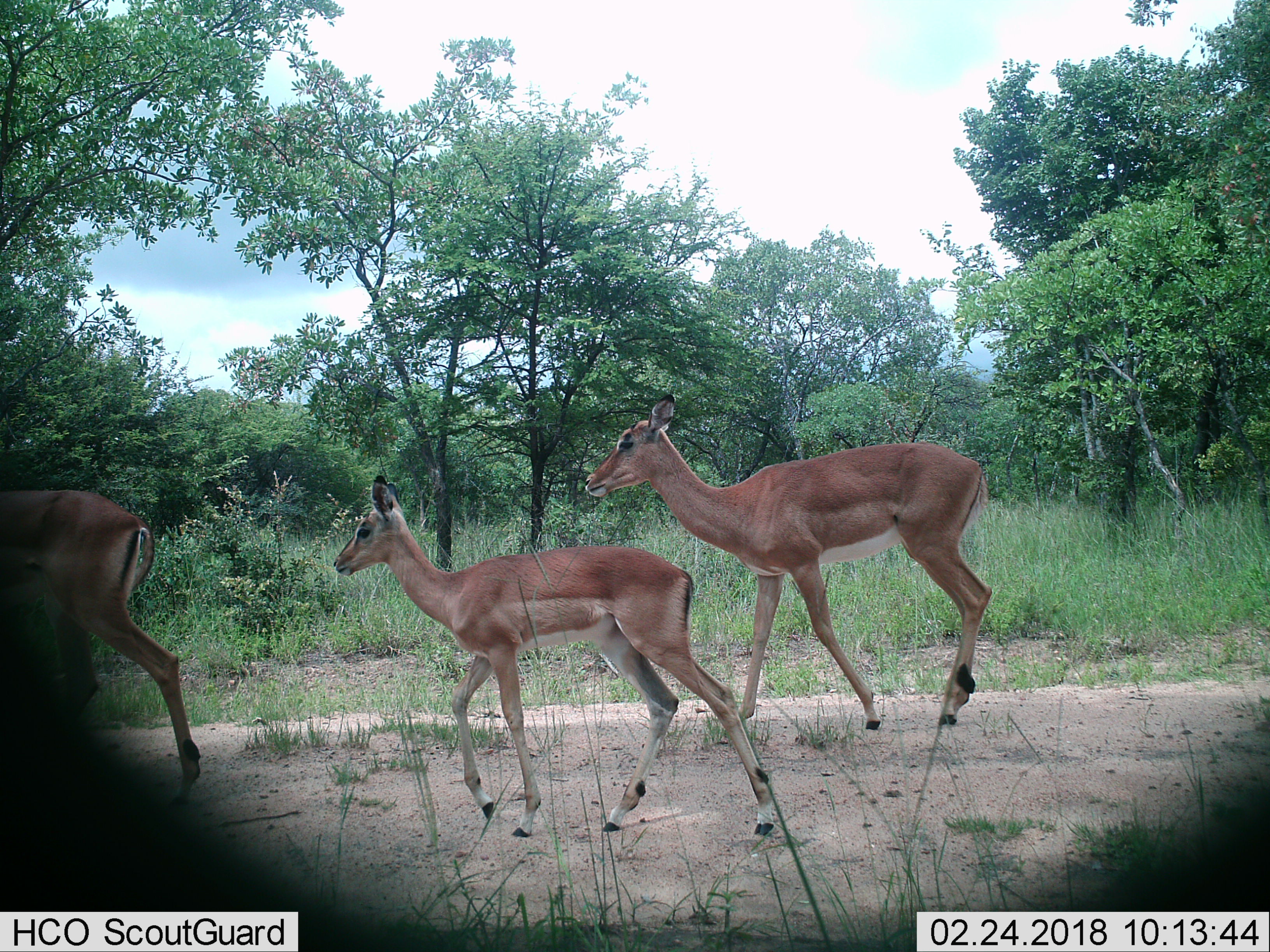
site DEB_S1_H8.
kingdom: Animalia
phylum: Chordata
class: Mammalia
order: Artiodactyla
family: Bovidae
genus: Aepyceros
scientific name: Aepyceros melampus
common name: impala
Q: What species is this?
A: Impala (Aepyceros melampus).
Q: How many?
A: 3.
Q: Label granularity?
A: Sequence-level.